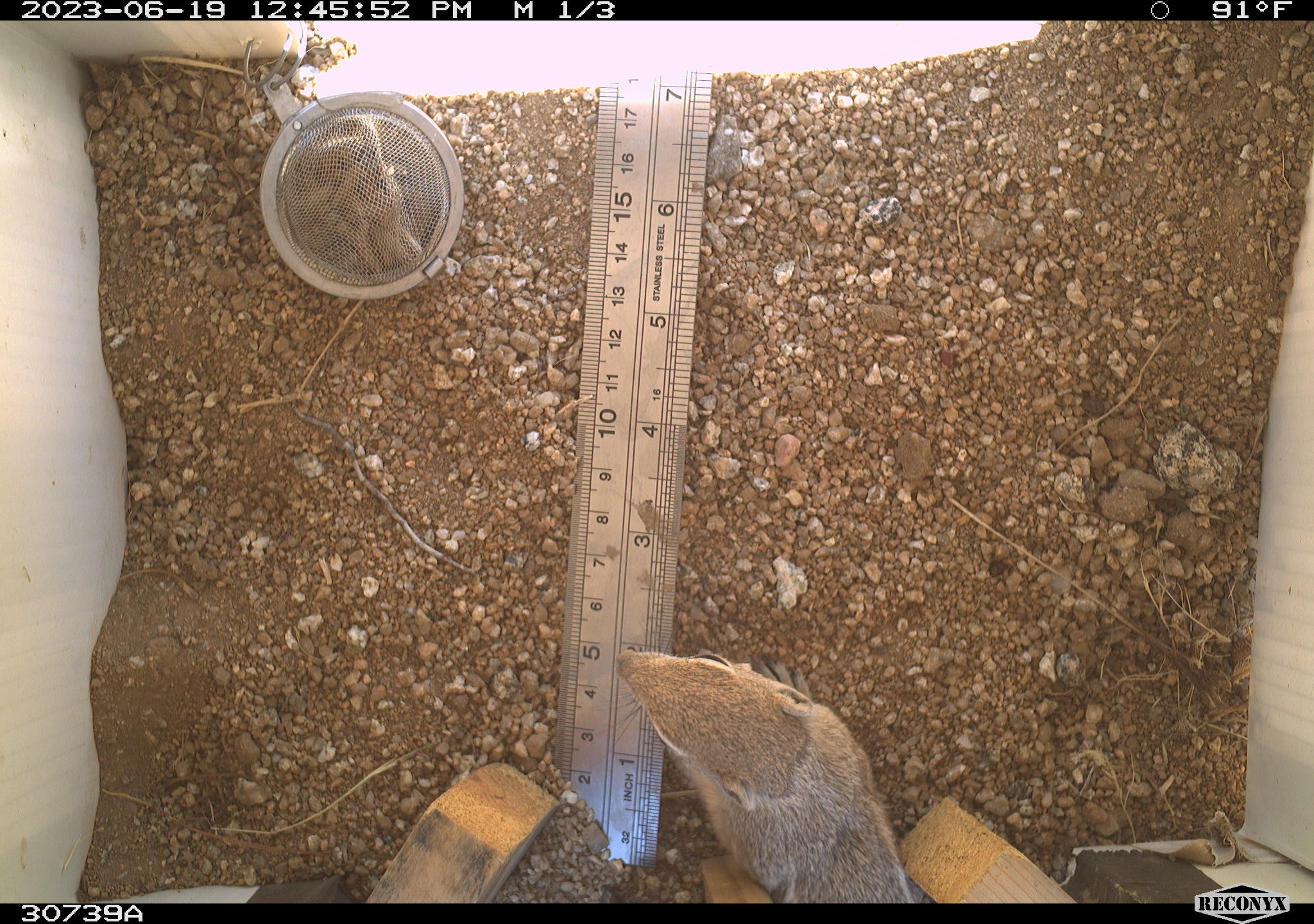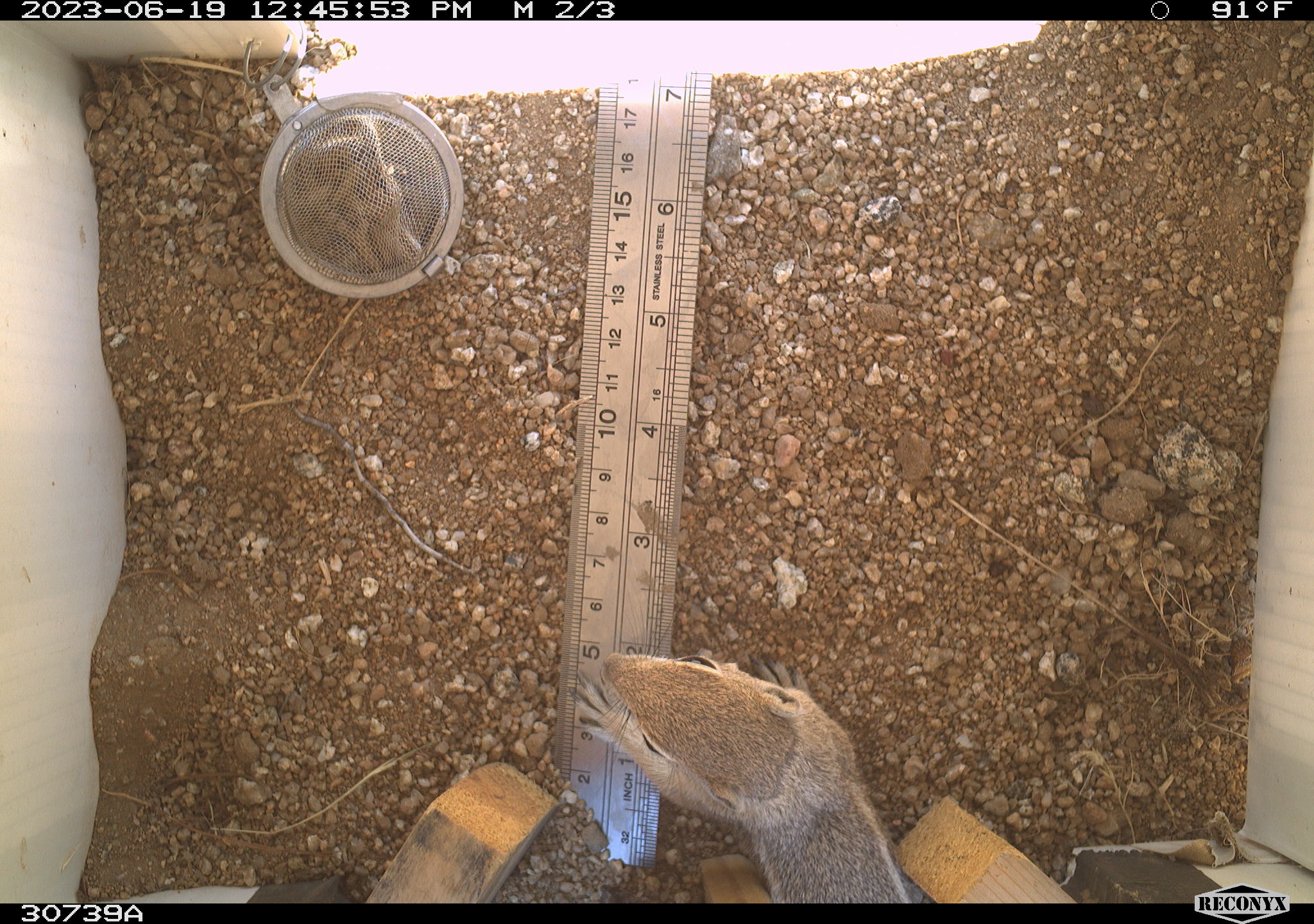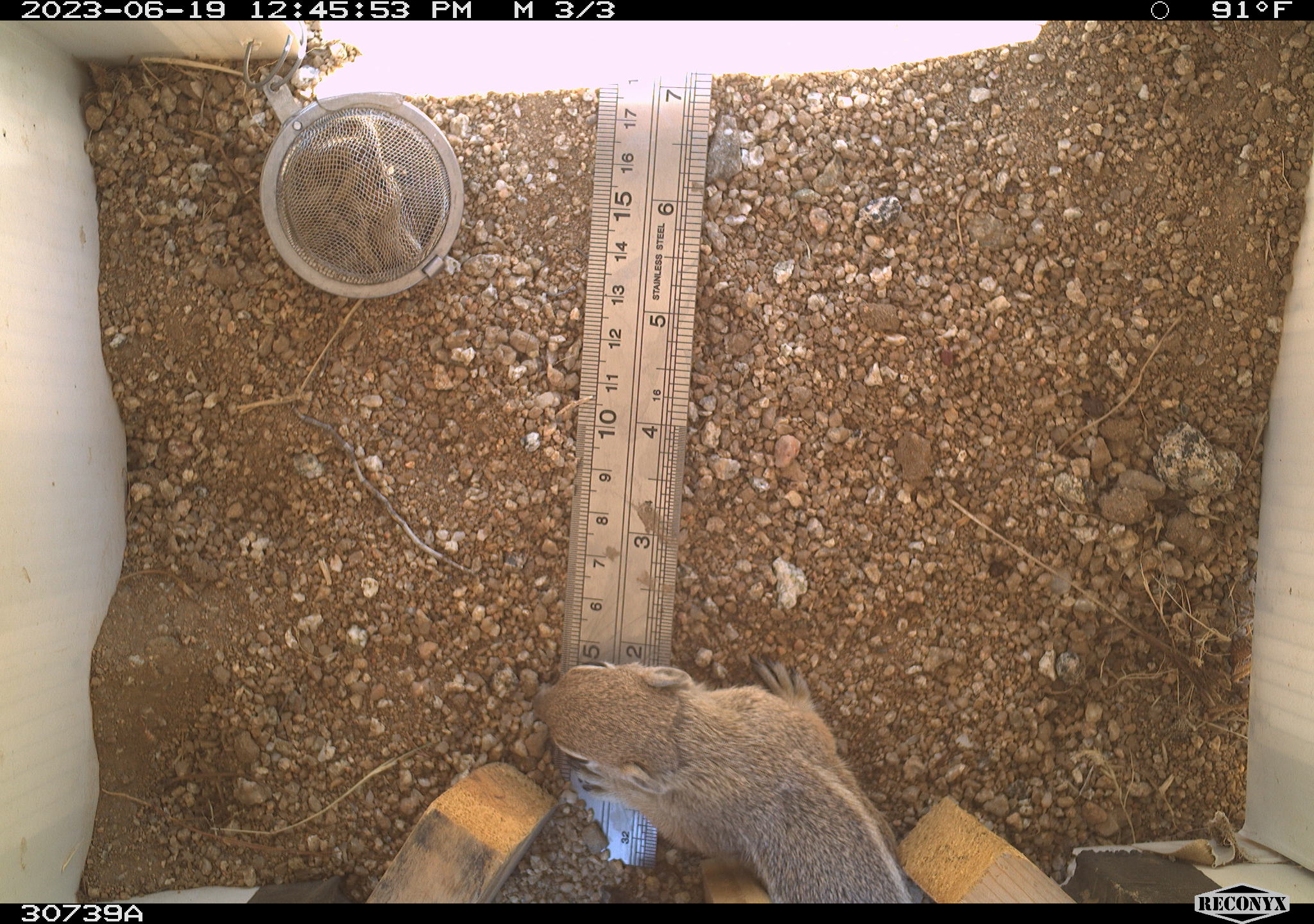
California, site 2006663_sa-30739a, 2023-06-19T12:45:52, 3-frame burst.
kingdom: Animalia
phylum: Chordata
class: Mammalia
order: Rodentia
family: Sciuridae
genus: Ammospermophilus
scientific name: Ammospermophilus leucurus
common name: white-tailed antelope squirrel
White-tailed antelope squirrel (Ammospermophilus leucurus).